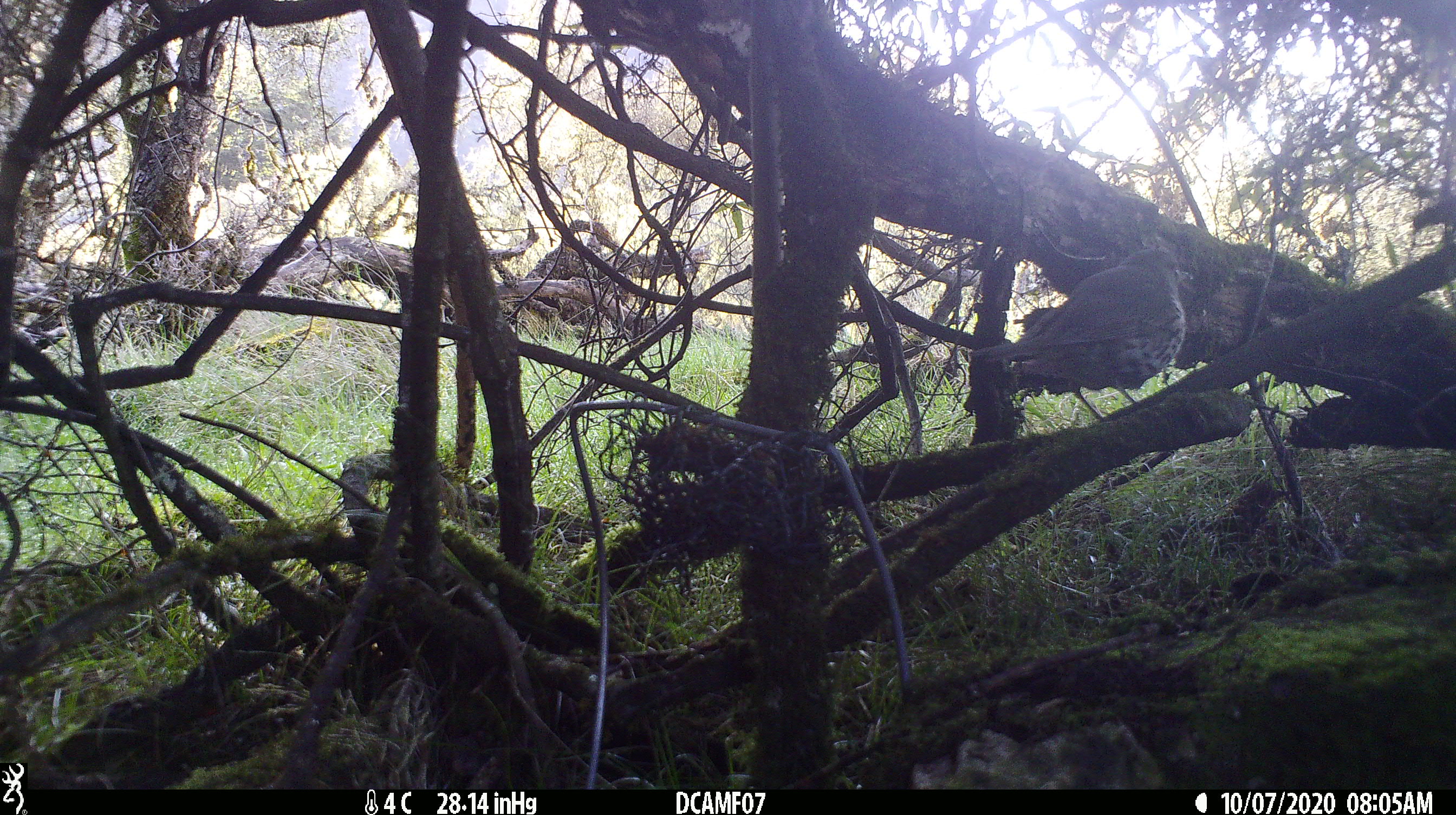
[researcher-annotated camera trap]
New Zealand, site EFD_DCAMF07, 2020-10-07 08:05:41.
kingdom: Animalia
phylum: Chordata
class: Aves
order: Passeriformes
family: Turdidae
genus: Turdus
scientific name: Turdus philomelos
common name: song thrush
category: thrush